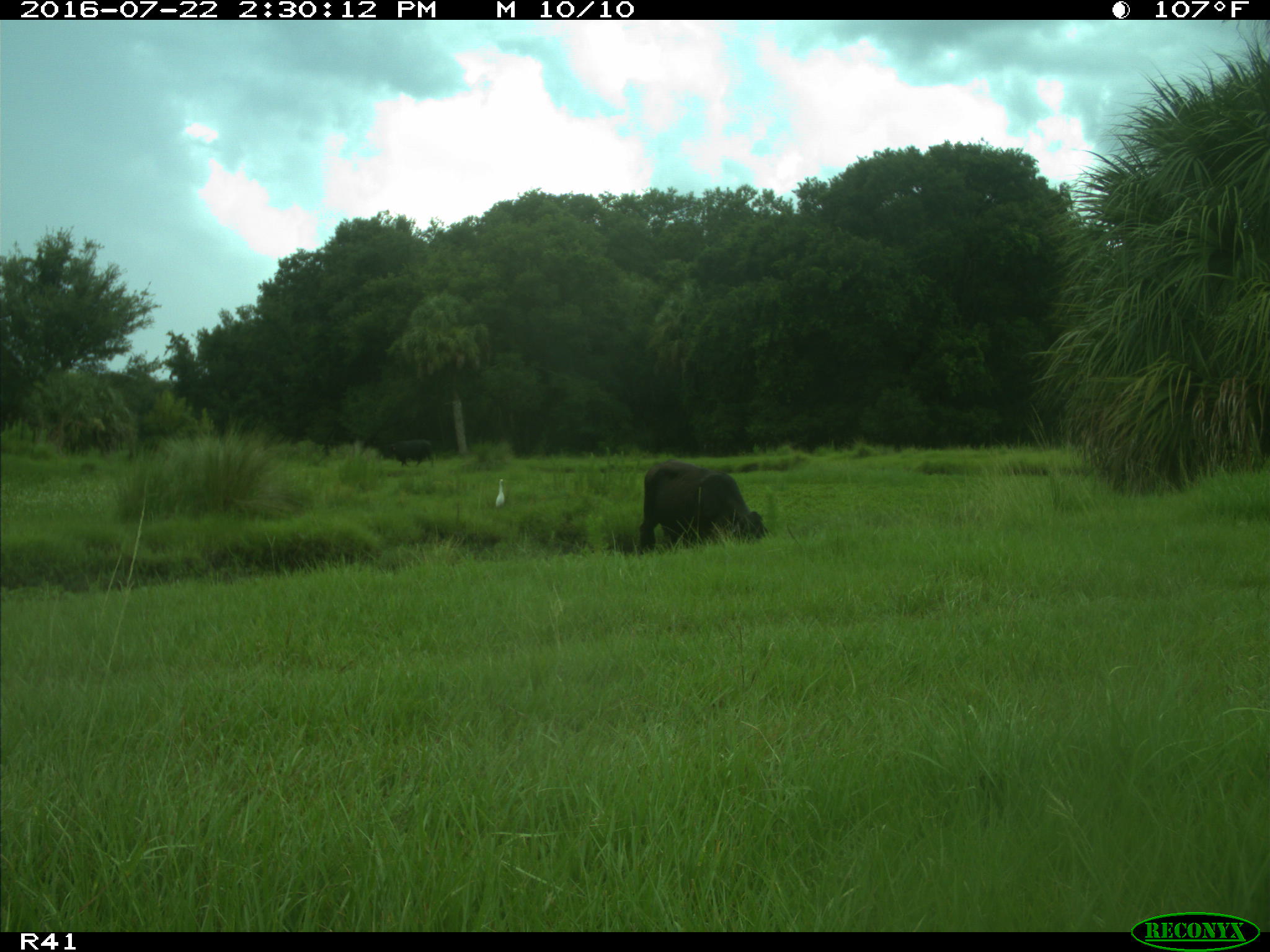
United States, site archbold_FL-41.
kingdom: Animalia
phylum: Chordata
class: Mammalia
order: Artiodactyla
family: Bovidae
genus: Bos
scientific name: Bos taurus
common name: domestic cow